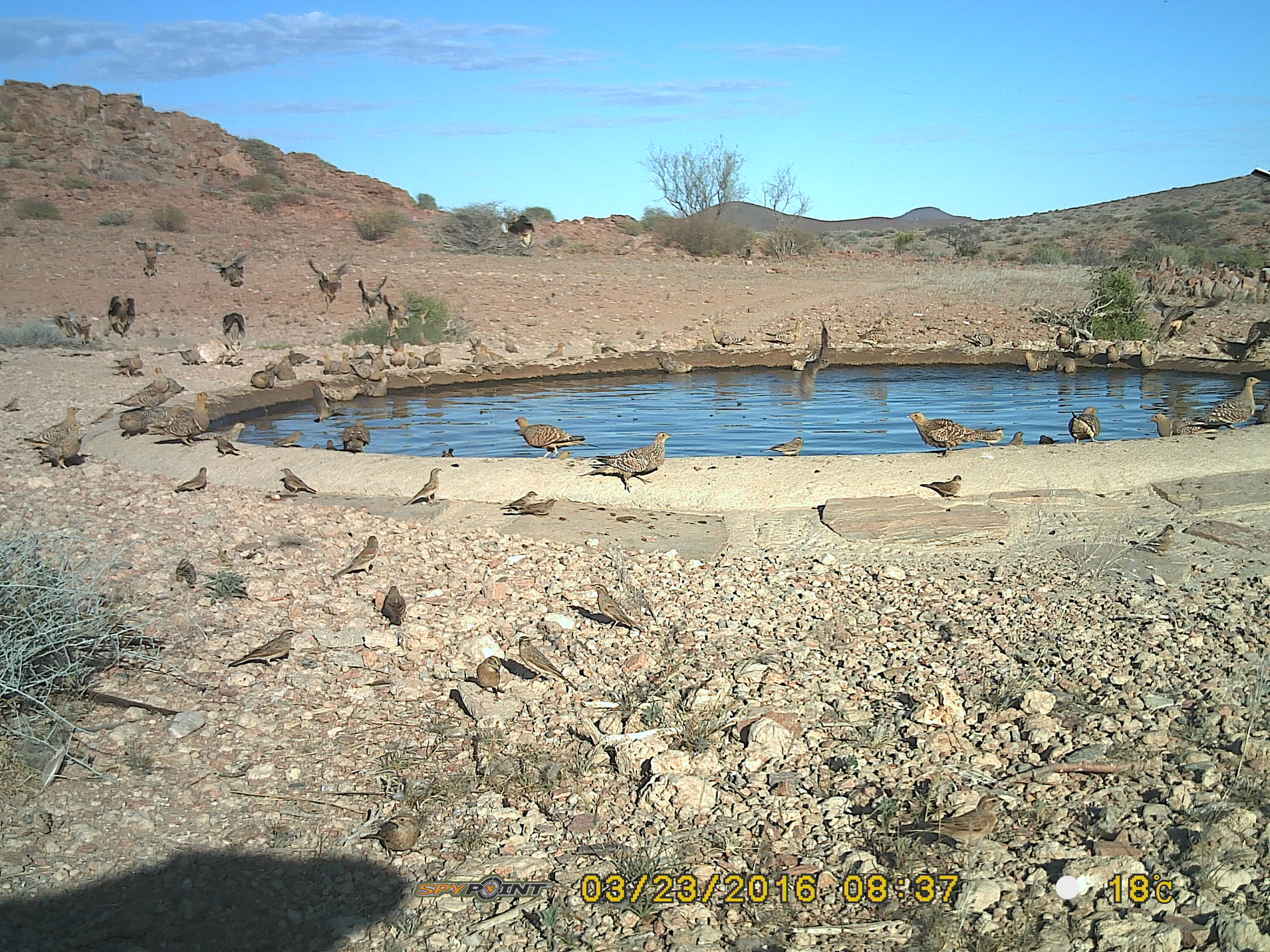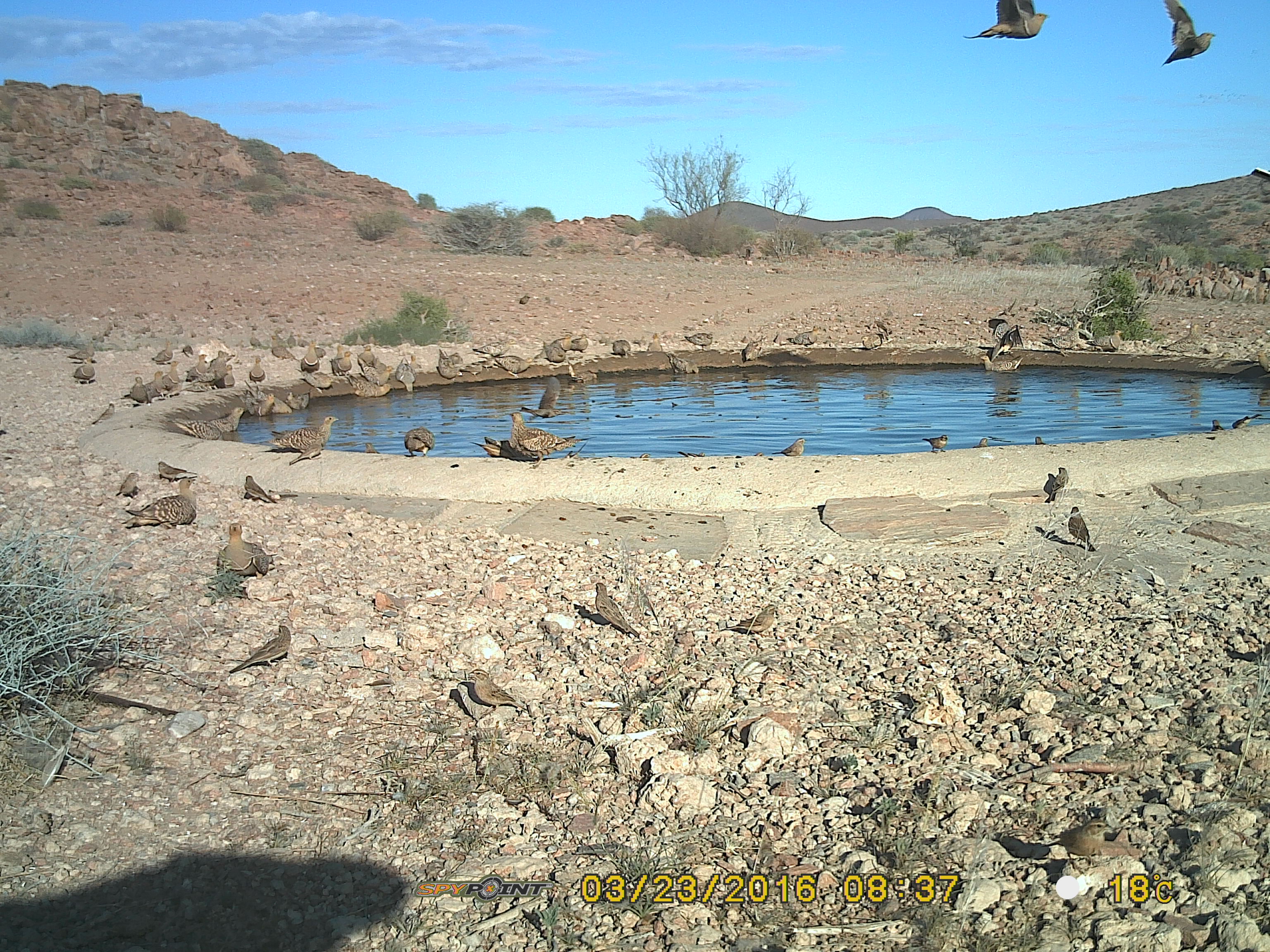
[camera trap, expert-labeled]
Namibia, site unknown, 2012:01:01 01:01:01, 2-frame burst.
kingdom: Animalia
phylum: Chordata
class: Aves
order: Pterocliformes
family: Pteroclidae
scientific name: Pteroclidae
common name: sandgrouse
Pteroclidae (sandgrouse).